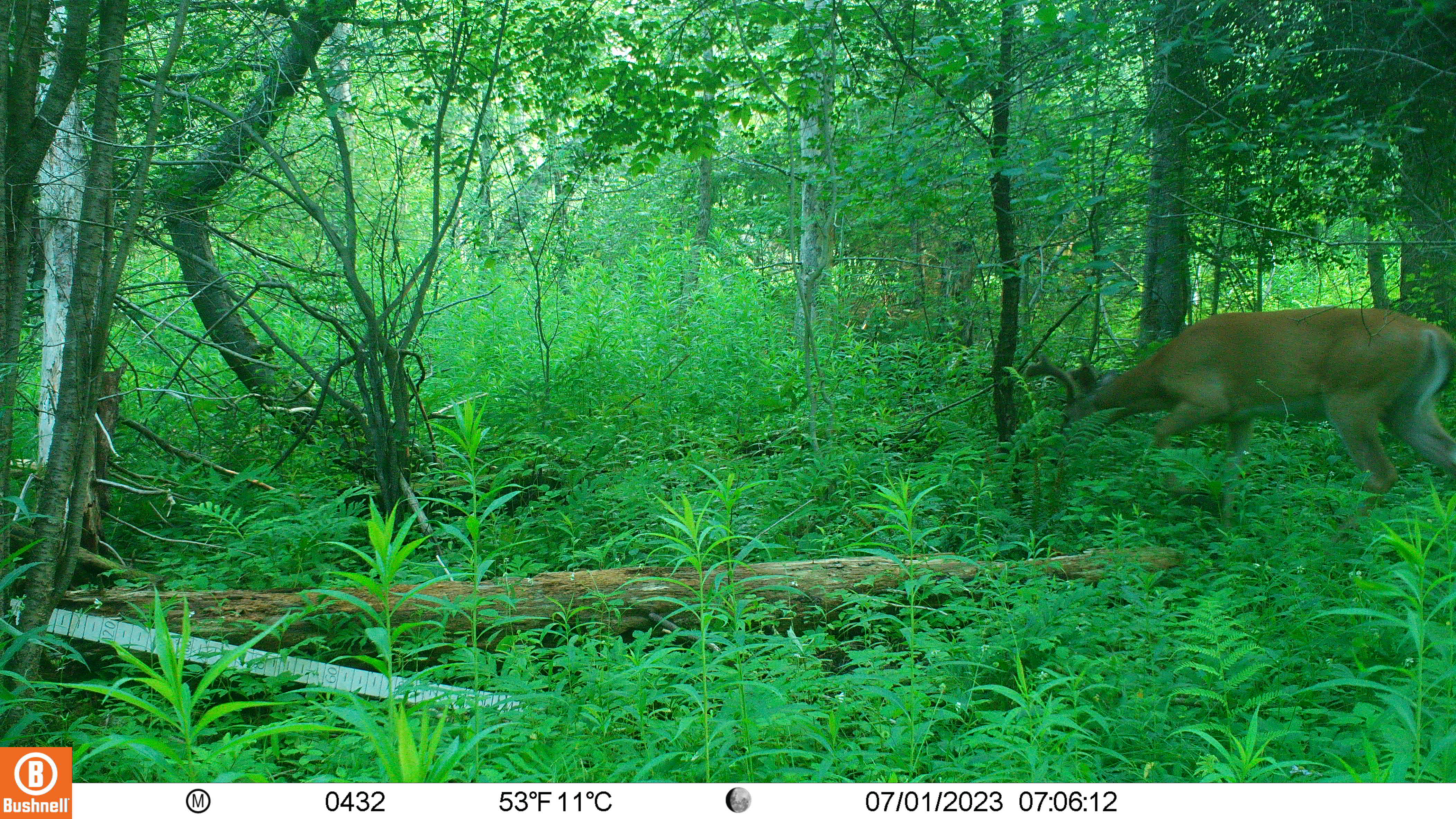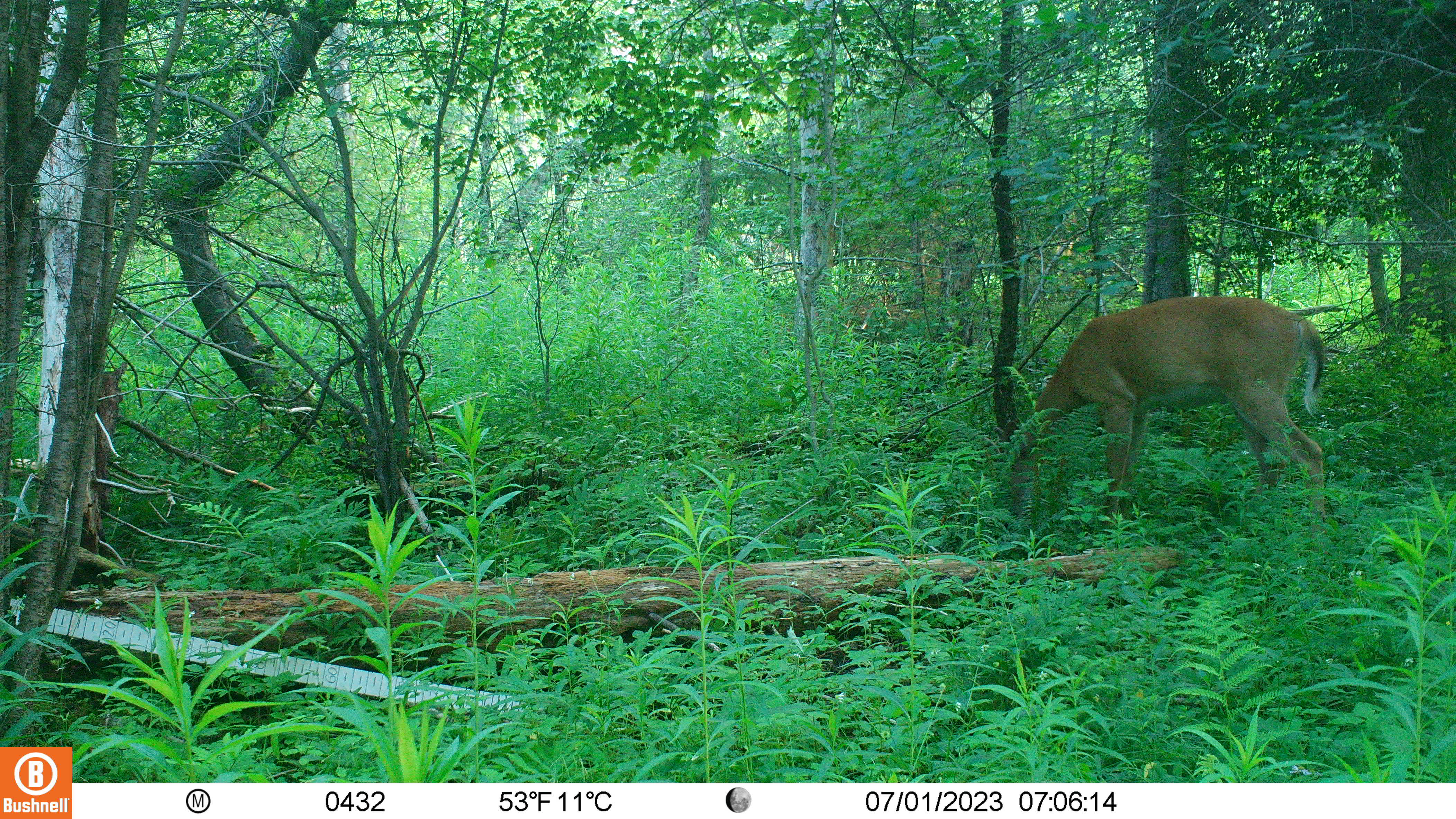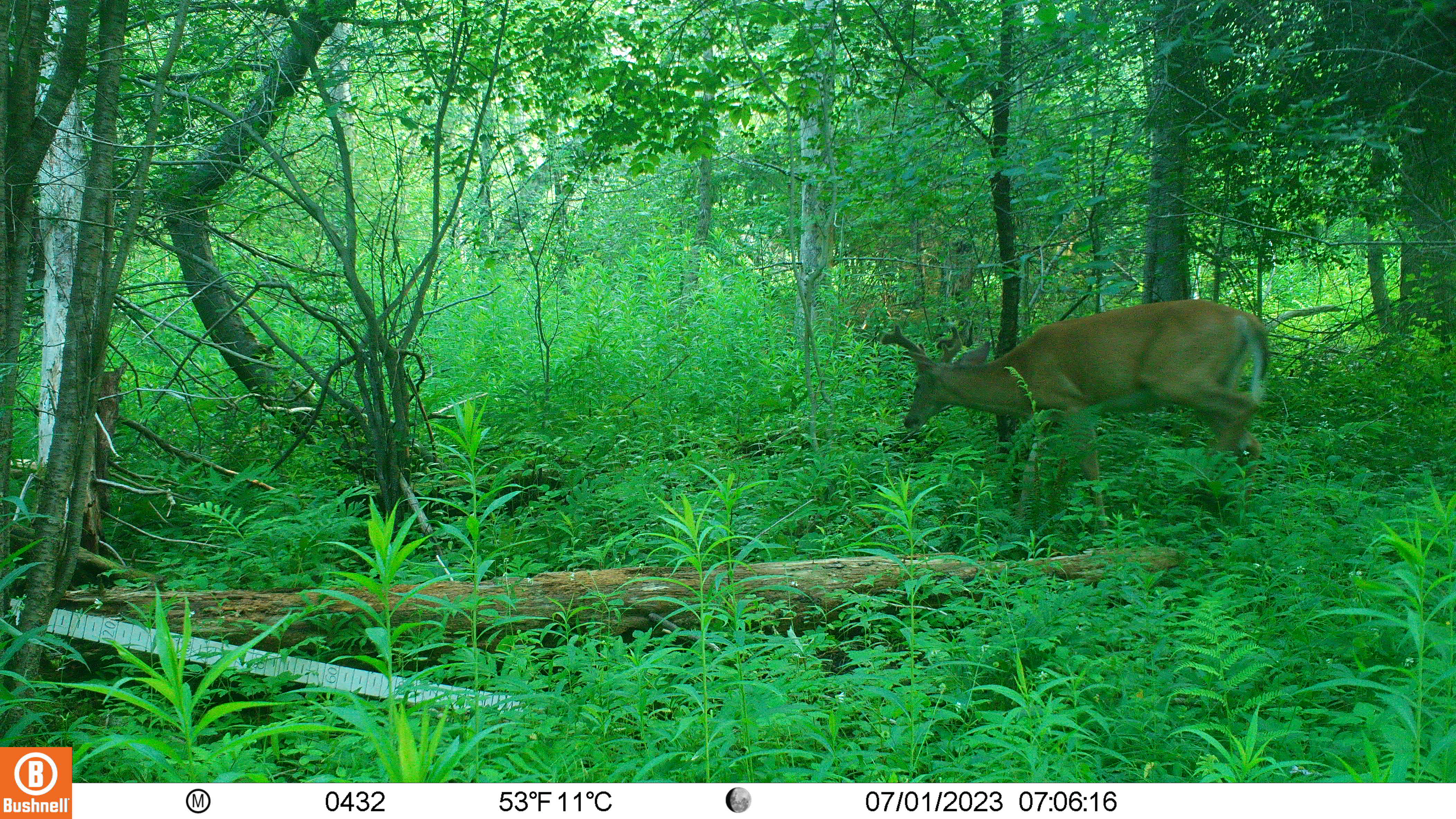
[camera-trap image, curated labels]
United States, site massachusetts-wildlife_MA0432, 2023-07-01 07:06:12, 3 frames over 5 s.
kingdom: Animalia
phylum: Chordata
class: Mammalia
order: Artiodactyla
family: Cervidae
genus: Odocoileus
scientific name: Odocoileus virginianus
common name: white-tailed deer